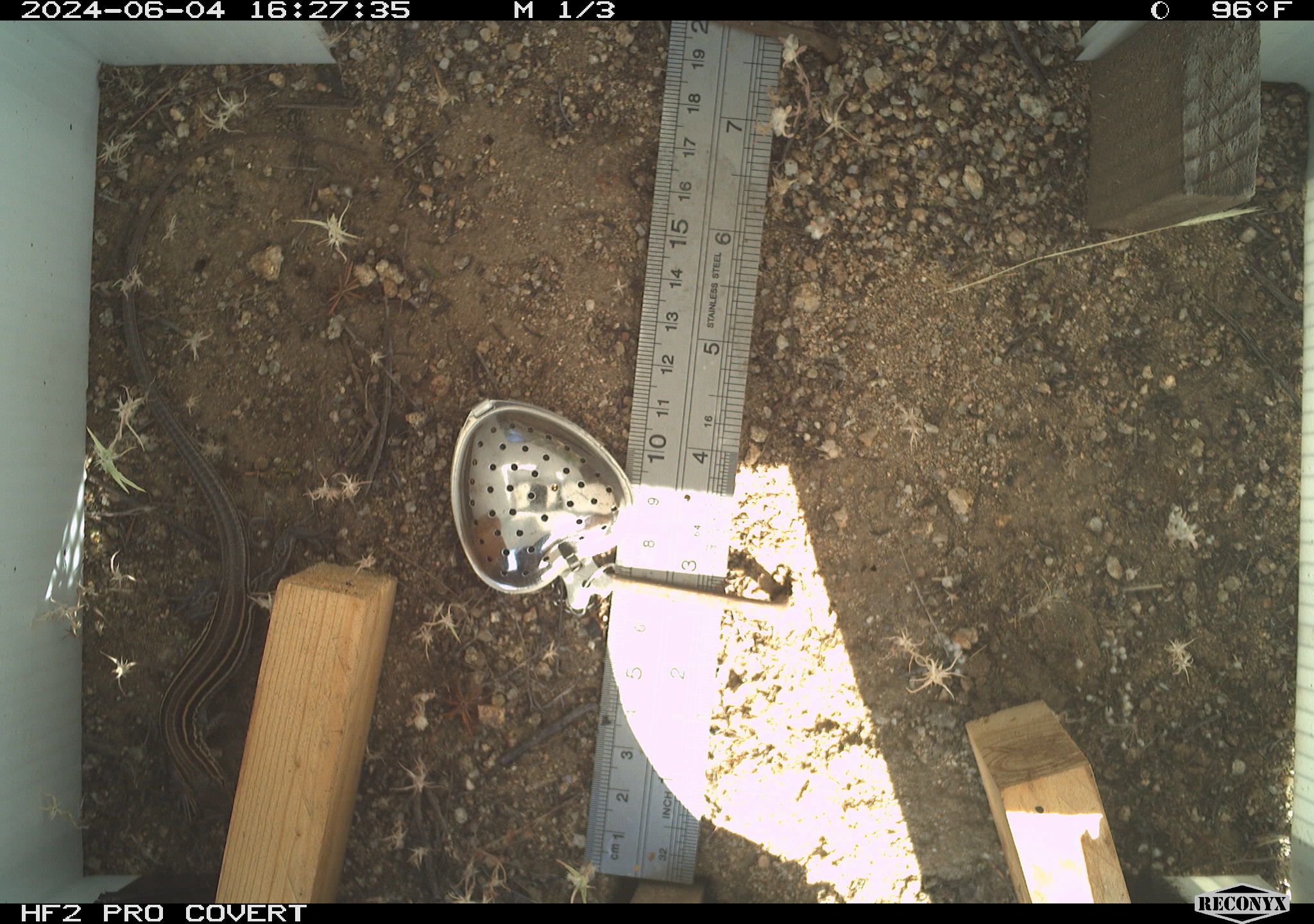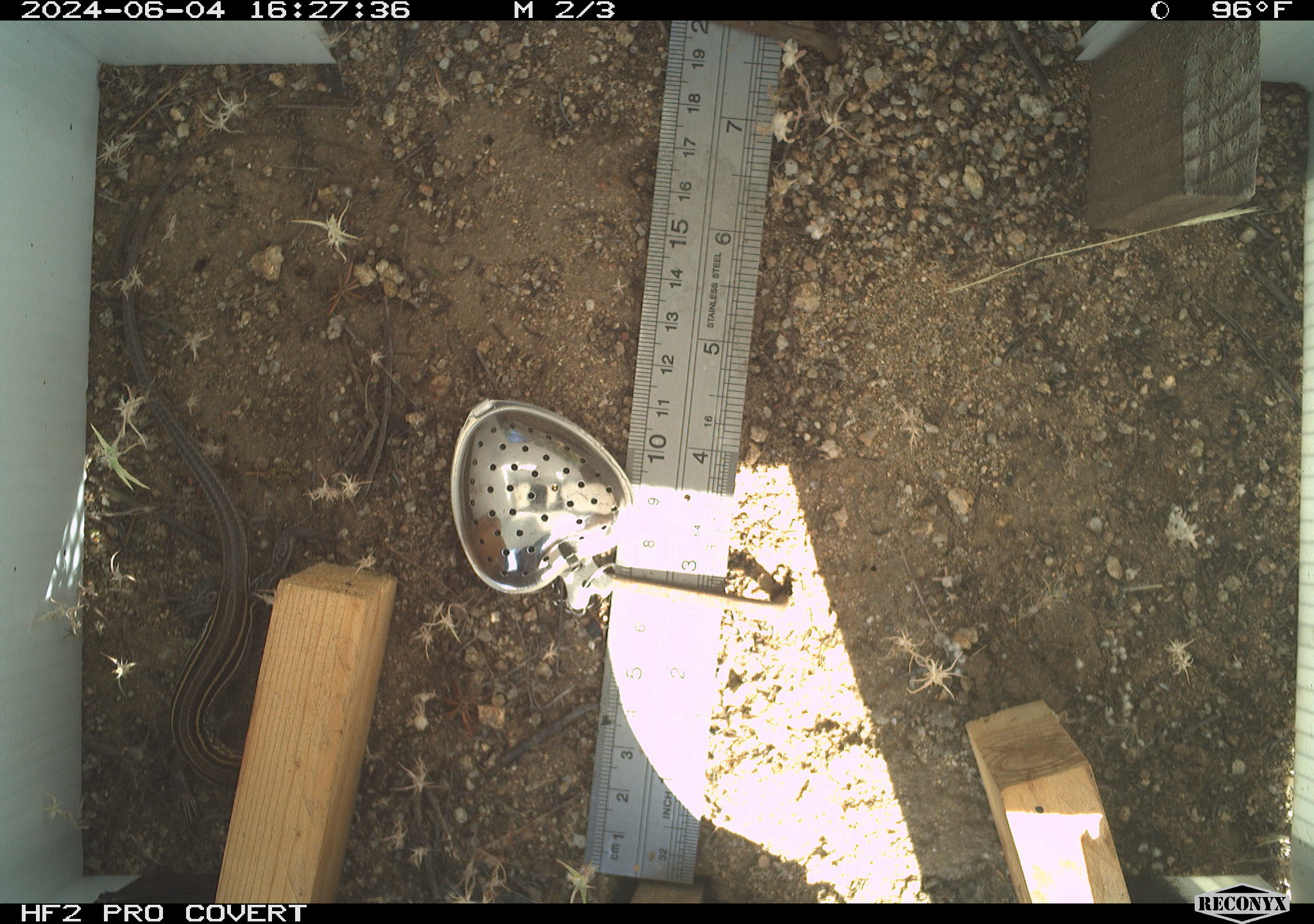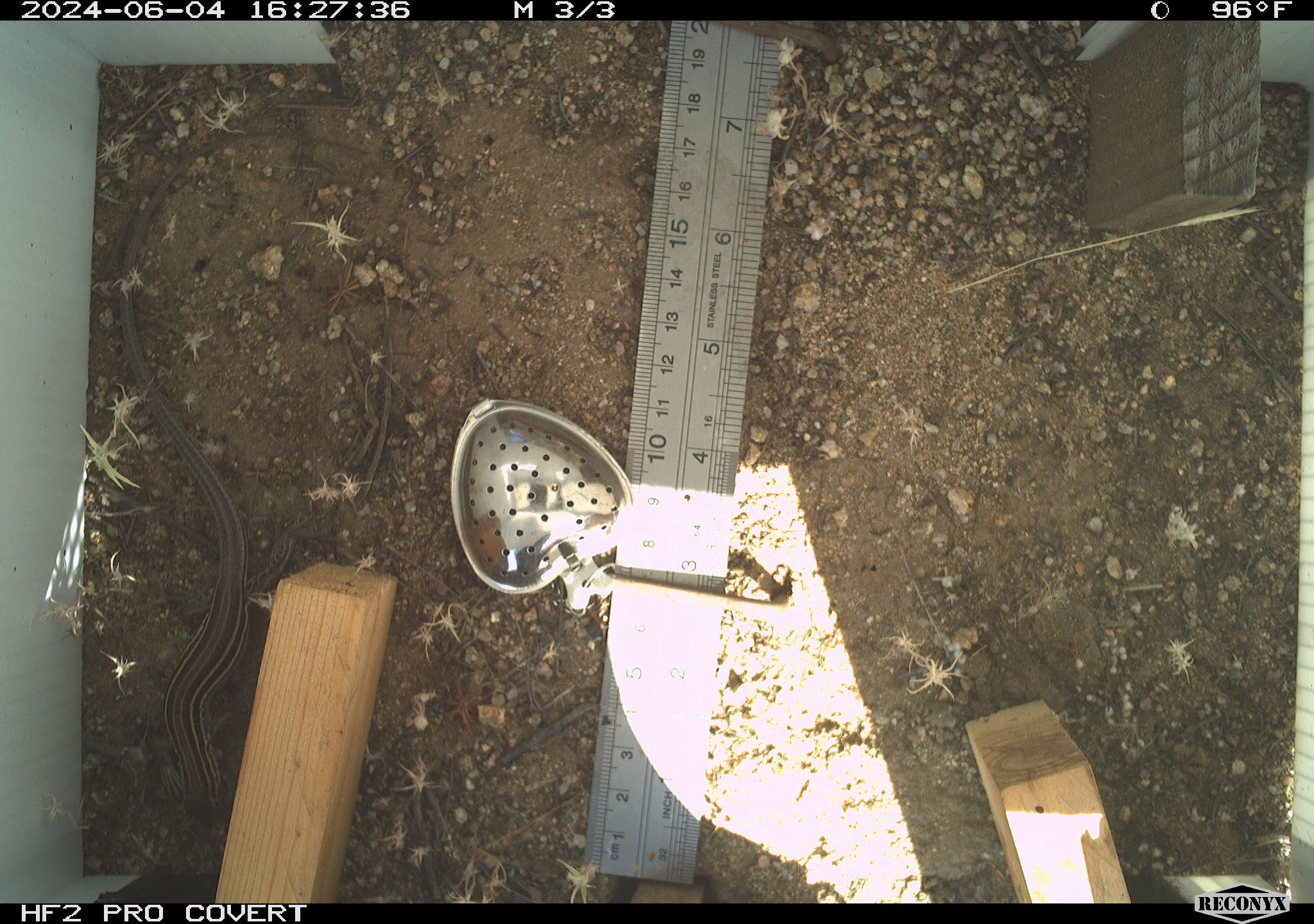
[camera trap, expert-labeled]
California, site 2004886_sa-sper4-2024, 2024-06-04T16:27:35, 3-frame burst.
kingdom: Animalia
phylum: Chordata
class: Reptilia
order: Squamata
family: Teiidae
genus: Aspidoscelis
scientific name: Aspidoscelis hyperythrus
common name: orange-throated whiptail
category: belding's orange-throated whiptail